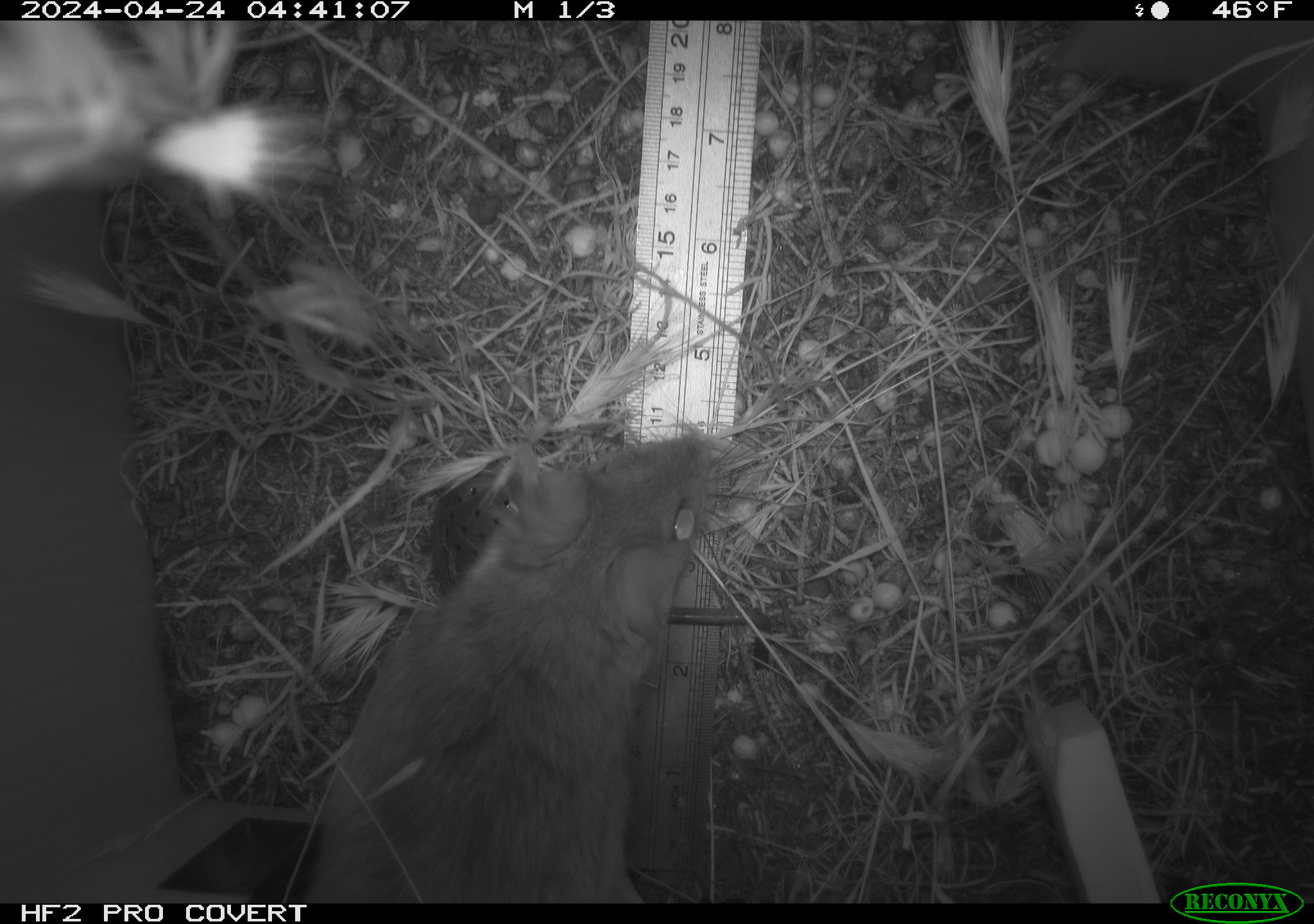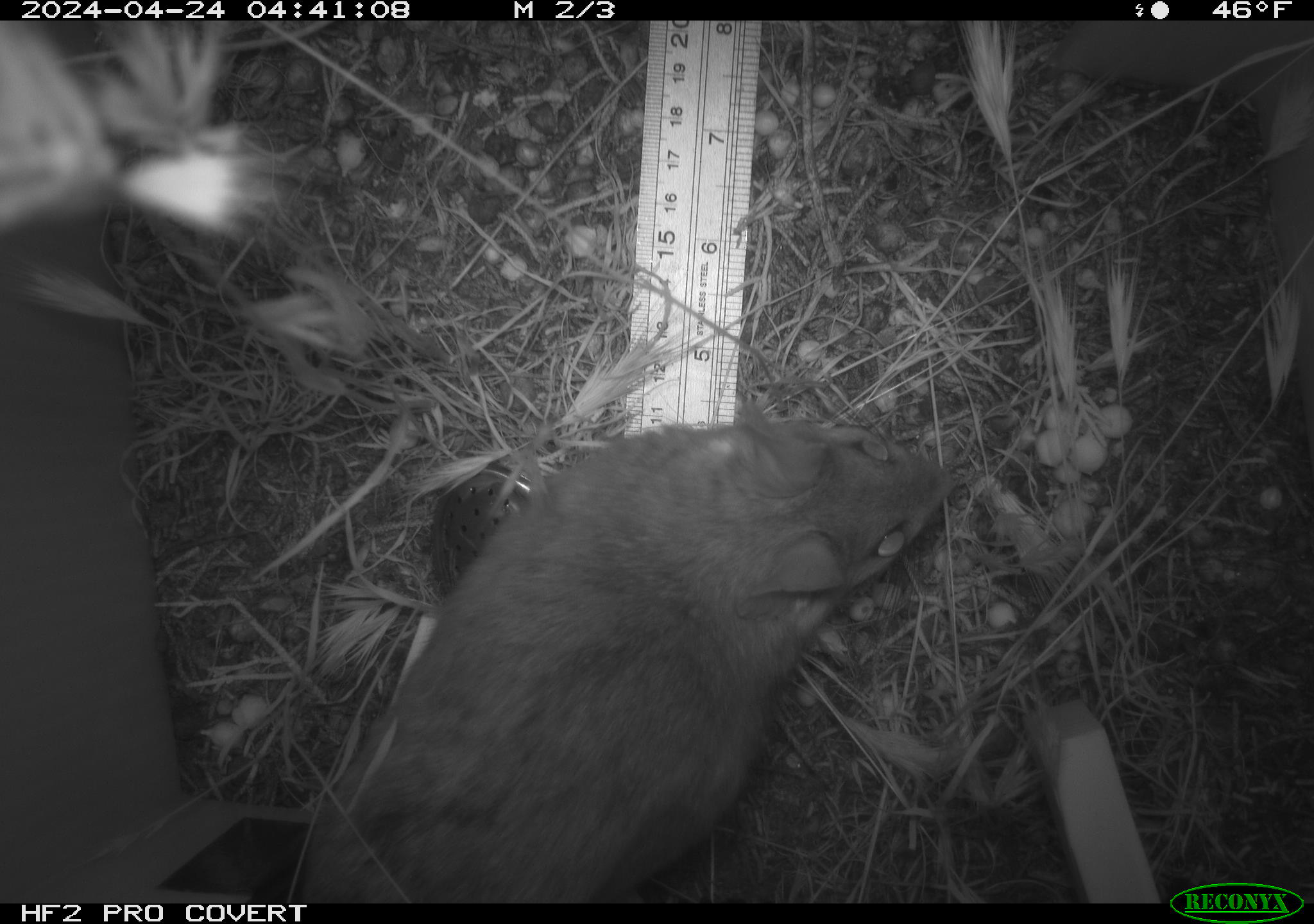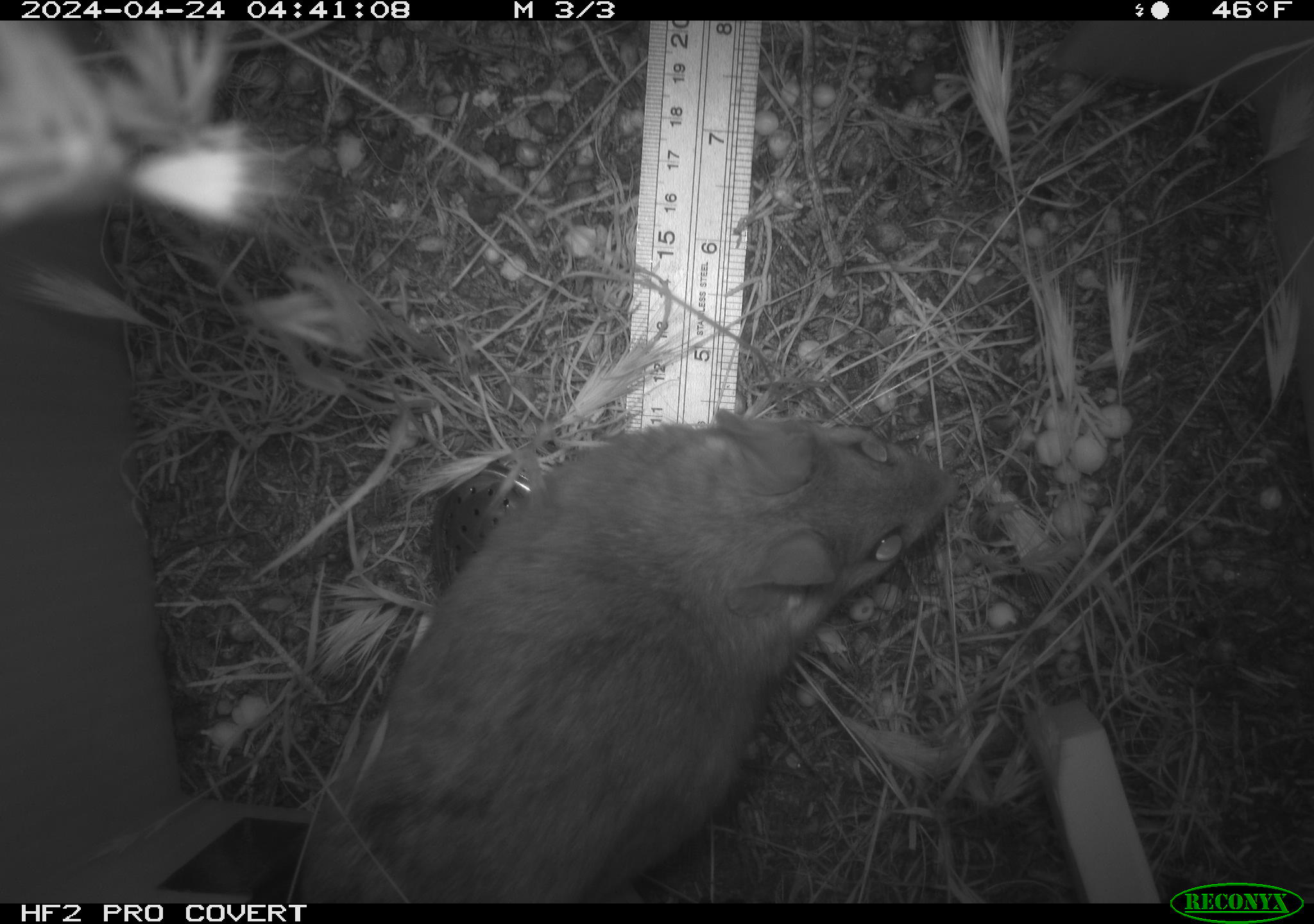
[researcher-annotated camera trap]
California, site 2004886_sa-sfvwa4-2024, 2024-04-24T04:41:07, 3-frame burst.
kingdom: Animalia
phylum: Chordata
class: Mammalia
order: Rodentia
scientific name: Rodentia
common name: mouse species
Mouse species (Rodentia).